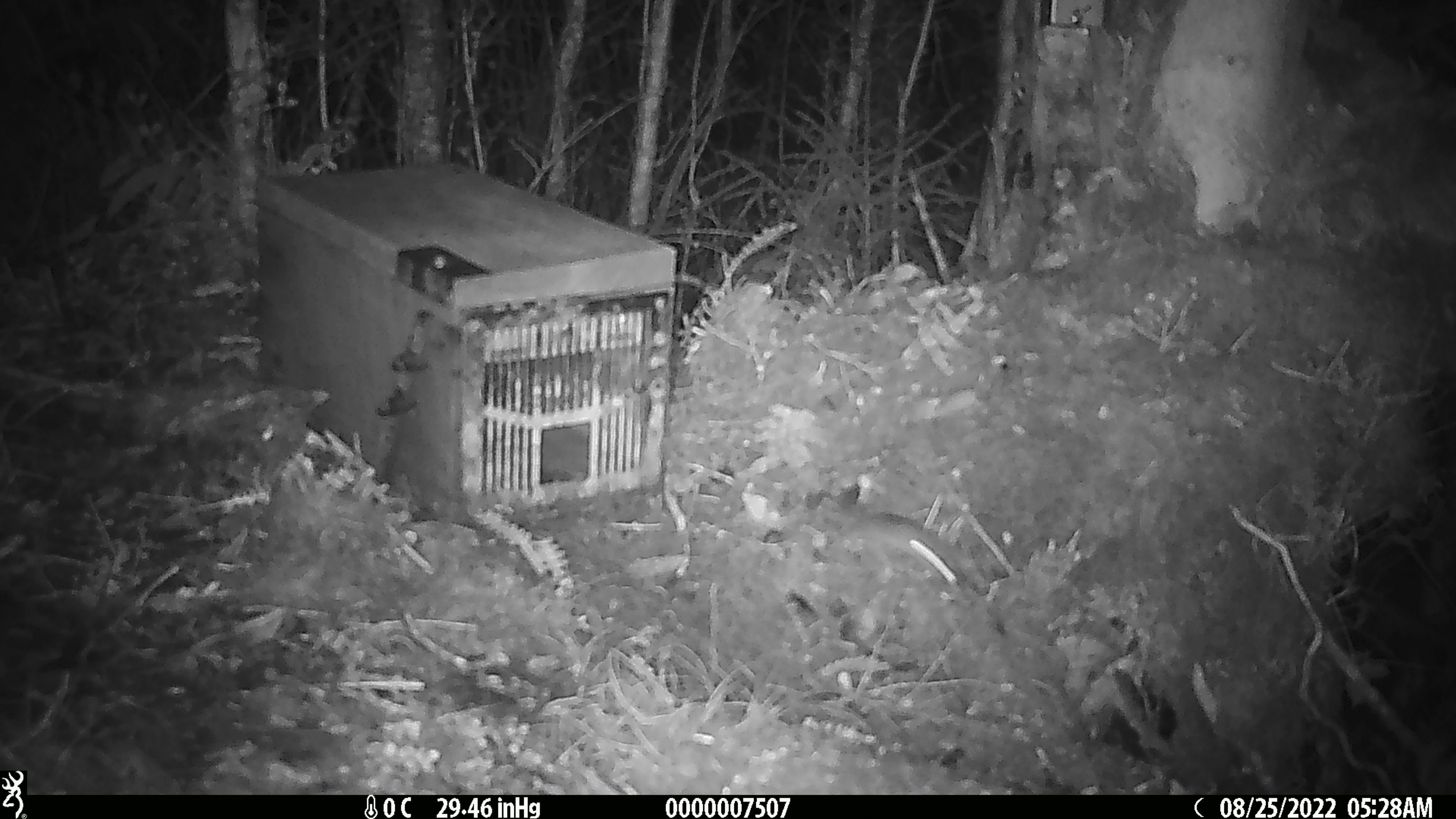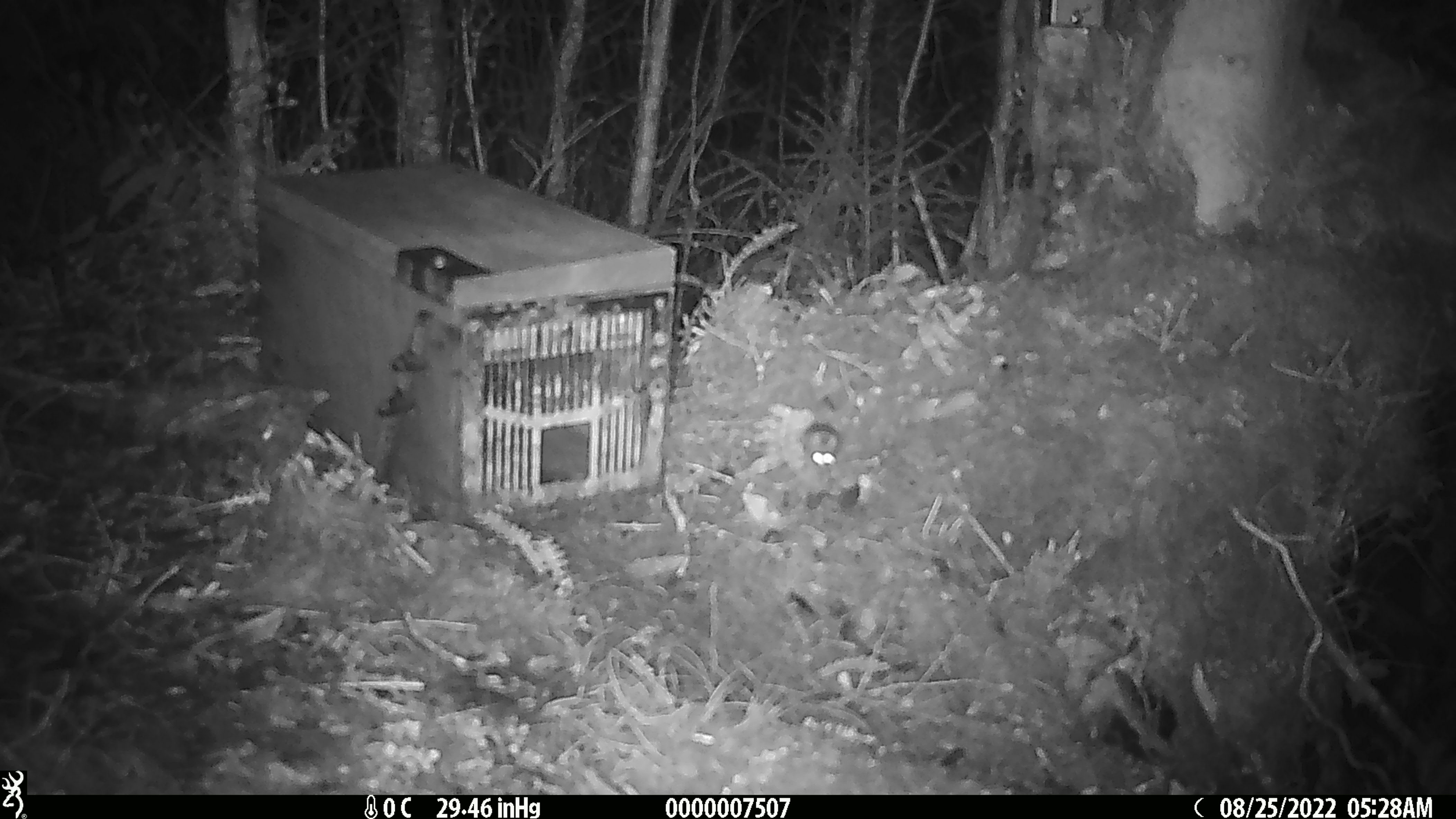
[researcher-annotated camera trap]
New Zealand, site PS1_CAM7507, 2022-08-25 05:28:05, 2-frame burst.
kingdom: Animalia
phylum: Chordata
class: Mammalia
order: Rodentia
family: Muridae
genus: Mus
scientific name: Mus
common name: mouse